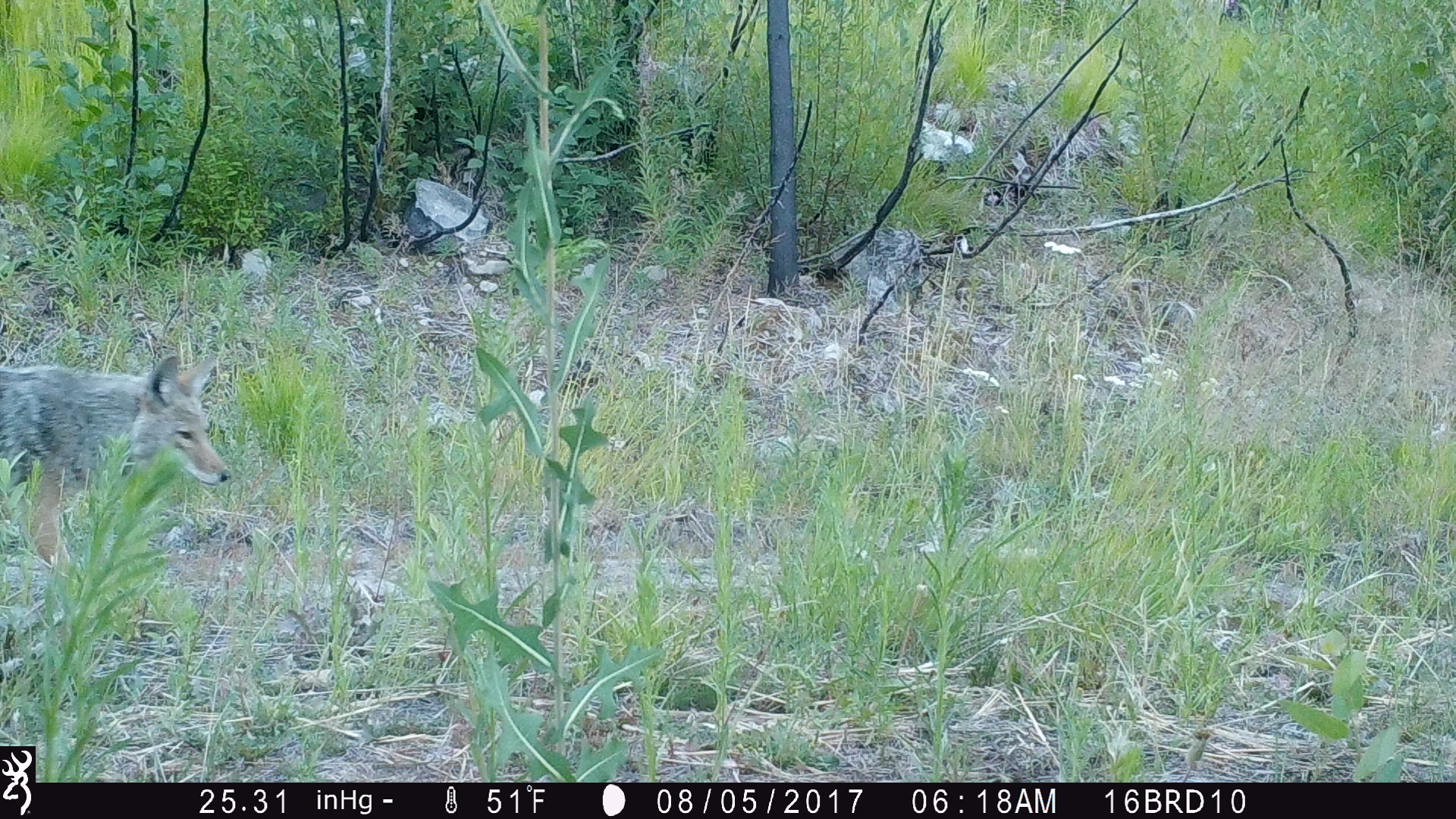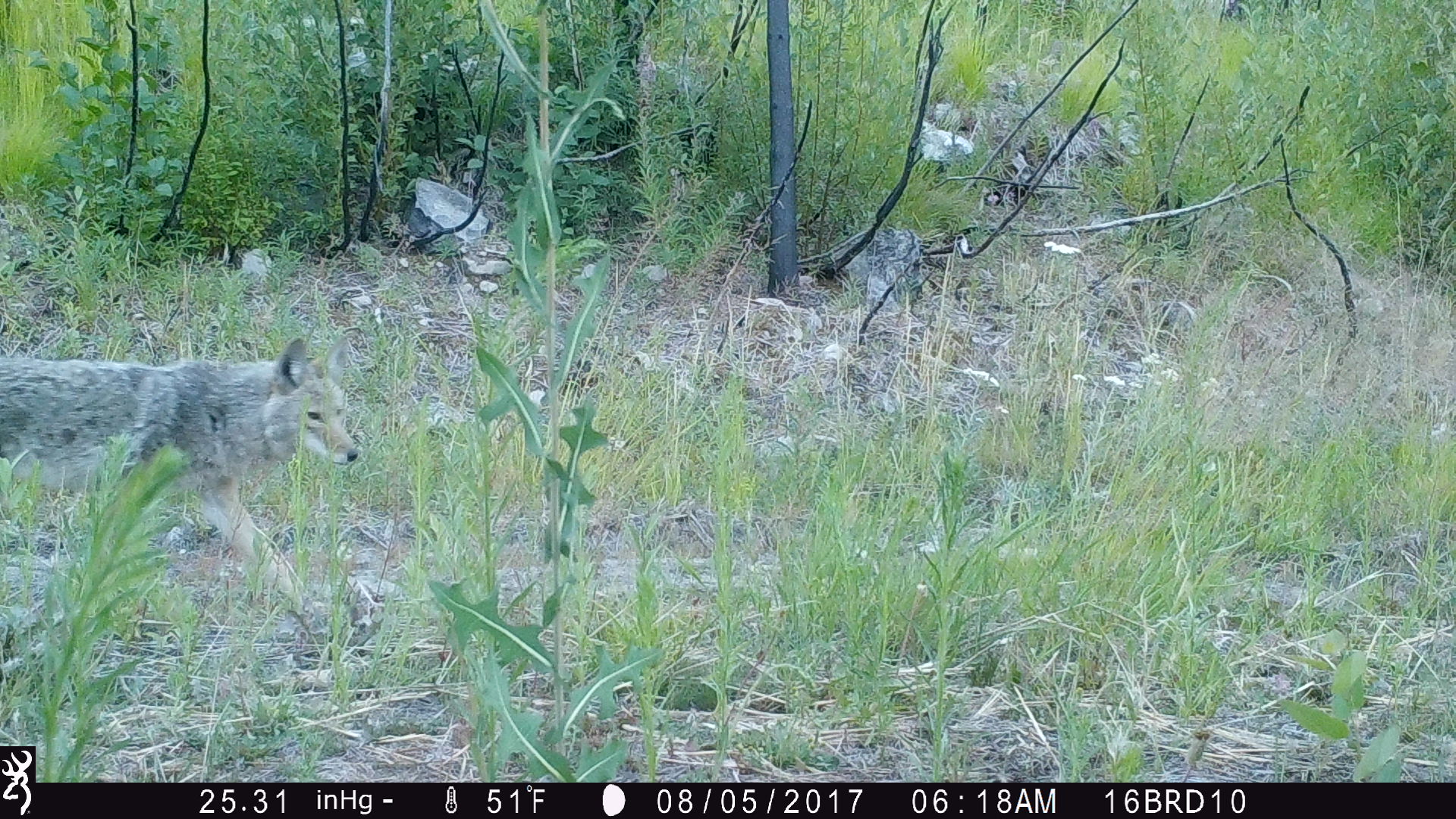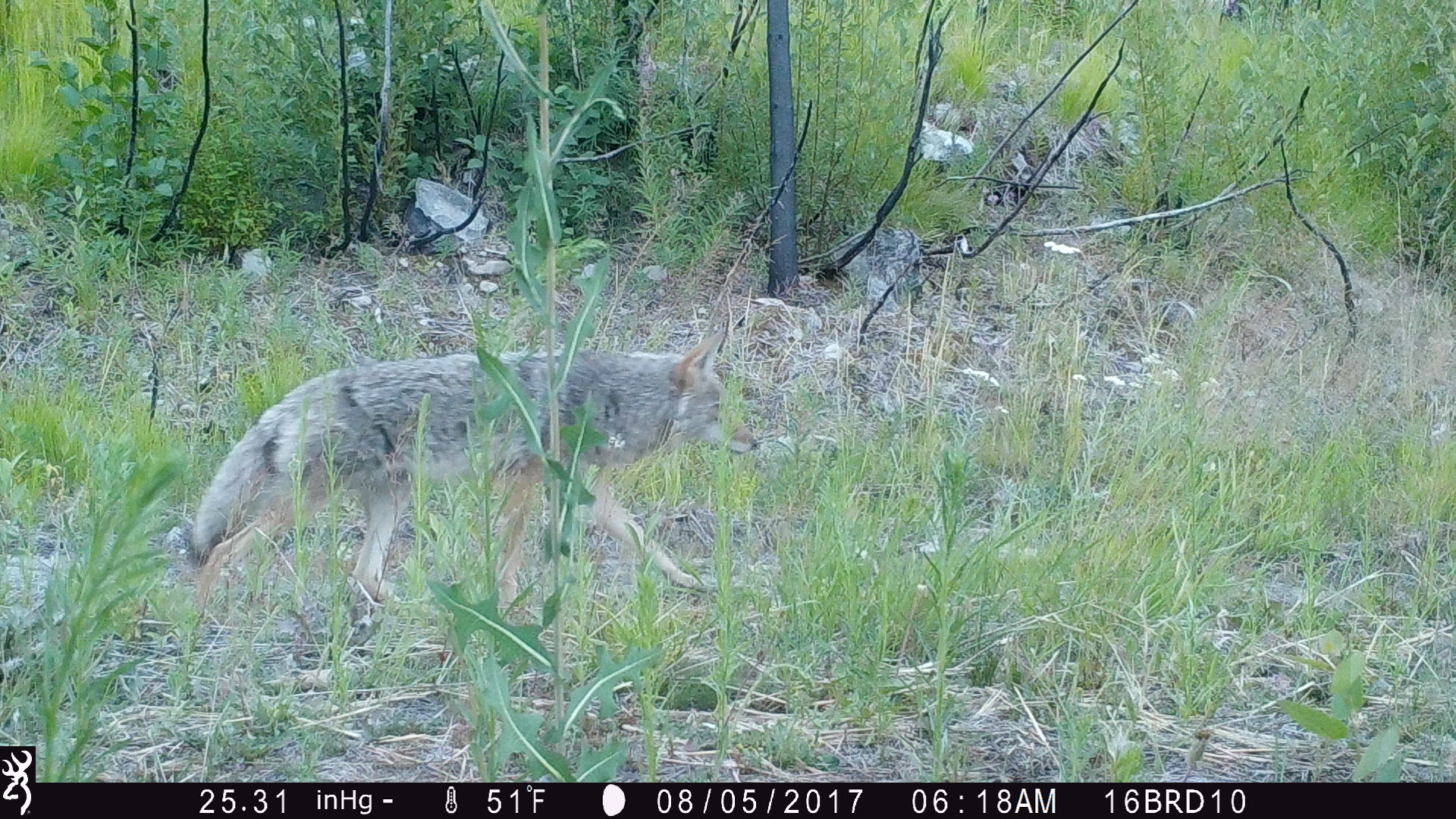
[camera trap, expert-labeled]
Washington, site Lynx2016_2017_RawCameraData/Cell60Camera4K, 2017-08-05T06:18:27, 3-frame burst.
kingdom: Animalia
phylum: Chordata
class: Mammalia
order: Carnivora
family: Canidae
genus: Canis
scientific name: Canis latrans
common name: coyote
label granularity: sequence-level